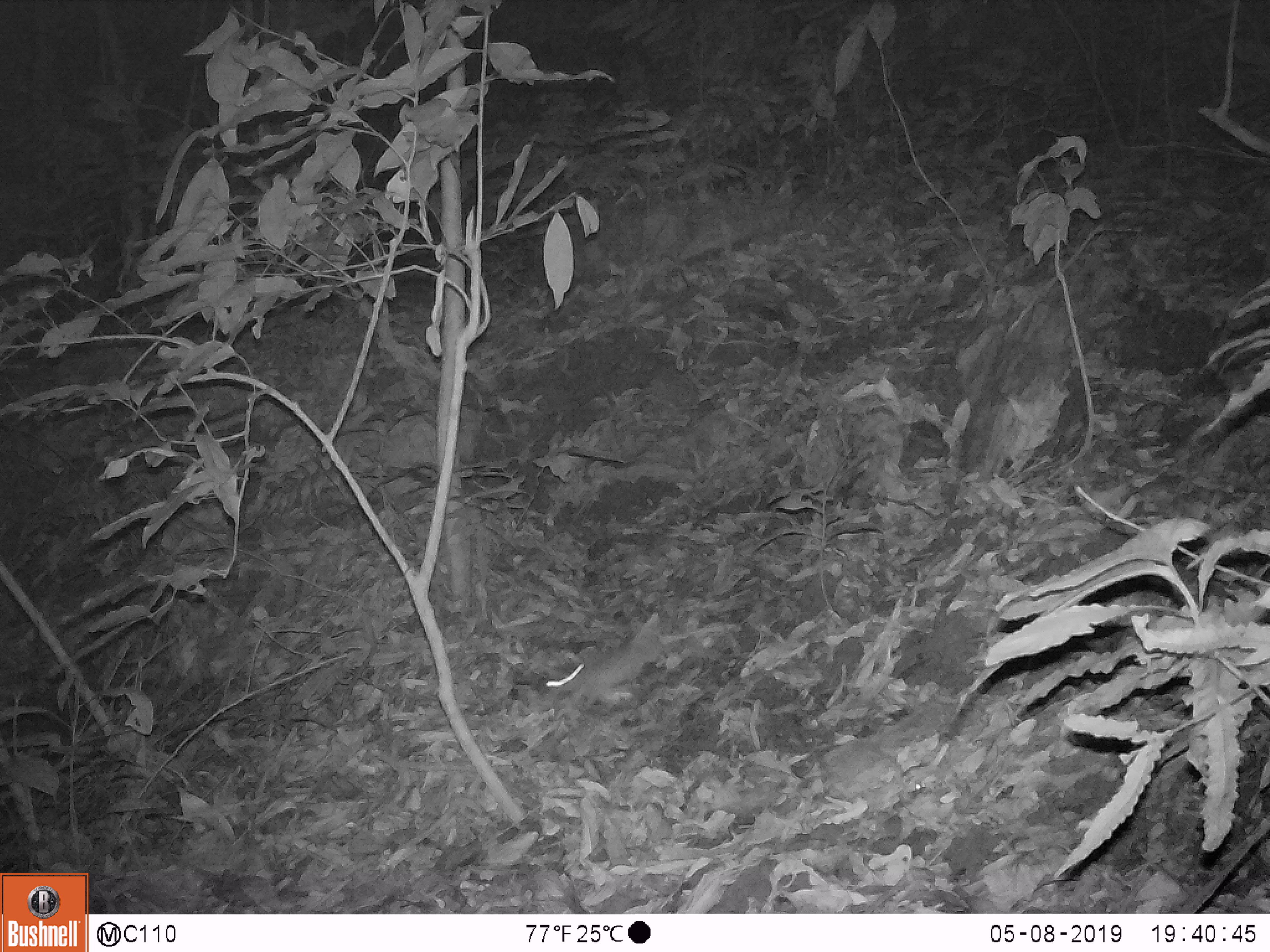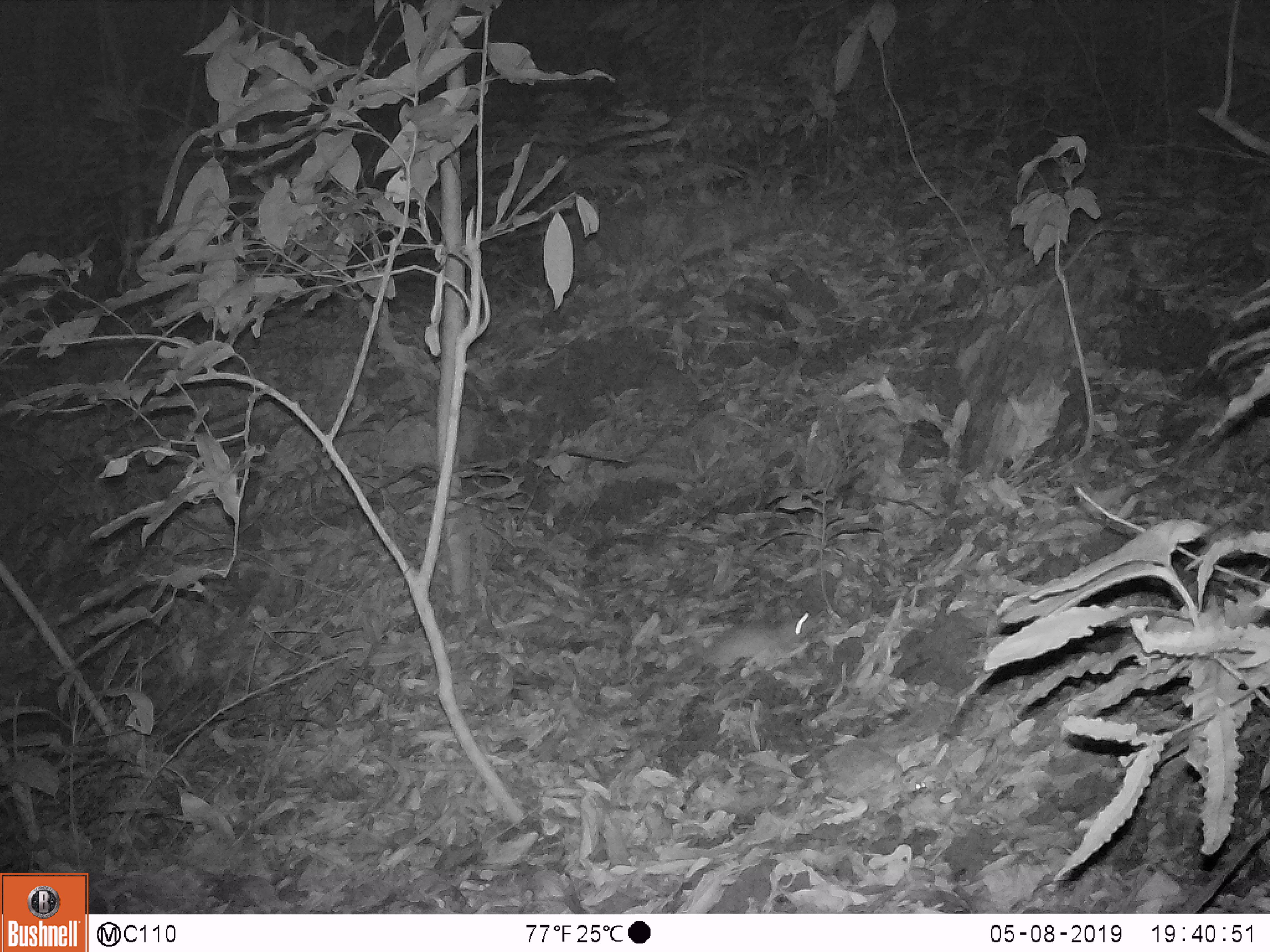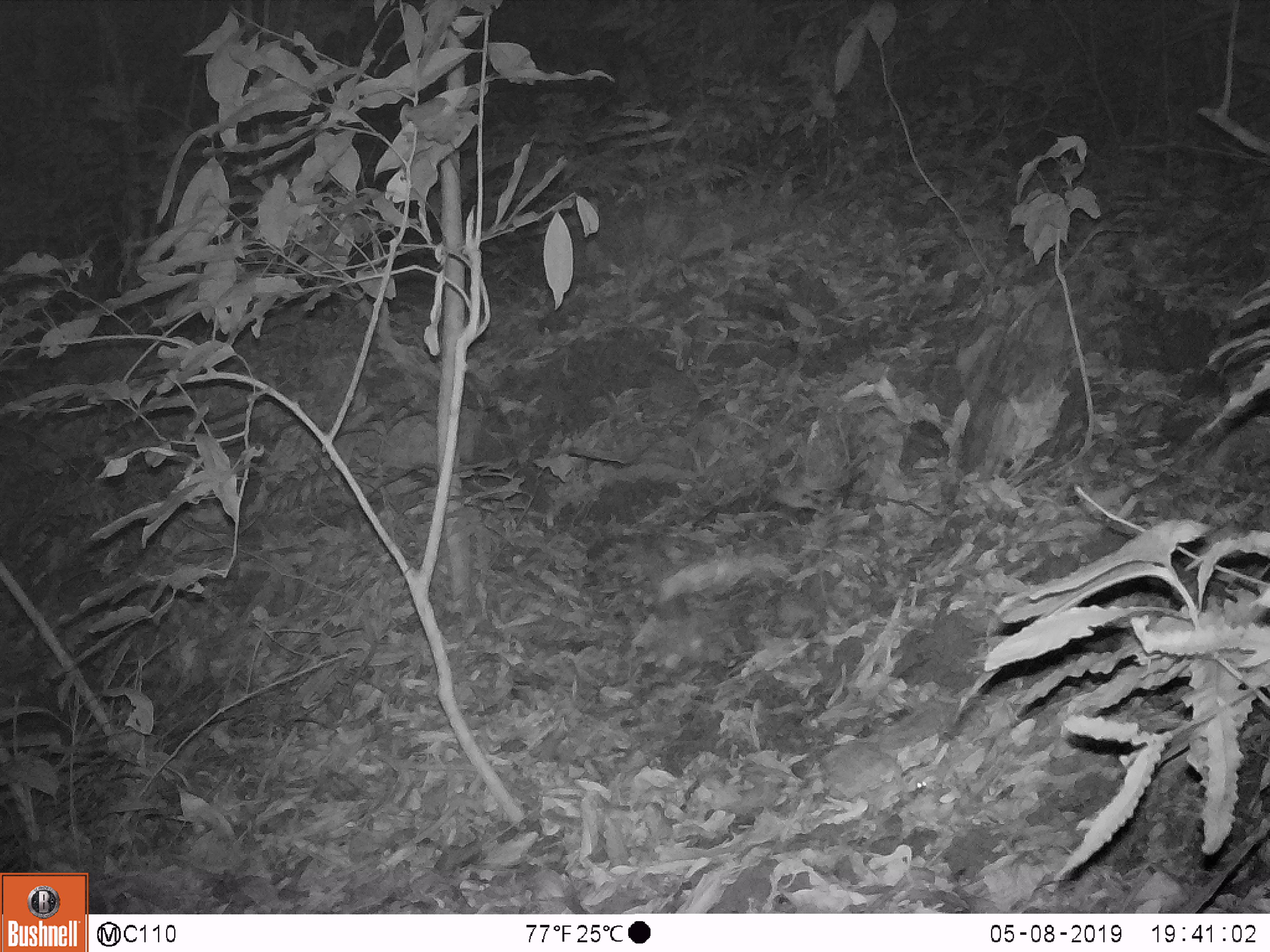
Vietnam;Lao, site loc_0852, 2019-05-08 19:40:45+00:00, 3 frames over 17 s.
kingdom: Animalia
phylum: Chordata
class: Mammalia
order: Rodentia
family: Muridae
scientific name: Muridae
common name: old-world mice and rats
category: unidentified murid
Unidentified murid (old-world mice and rats) (Muridae). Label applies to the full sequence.